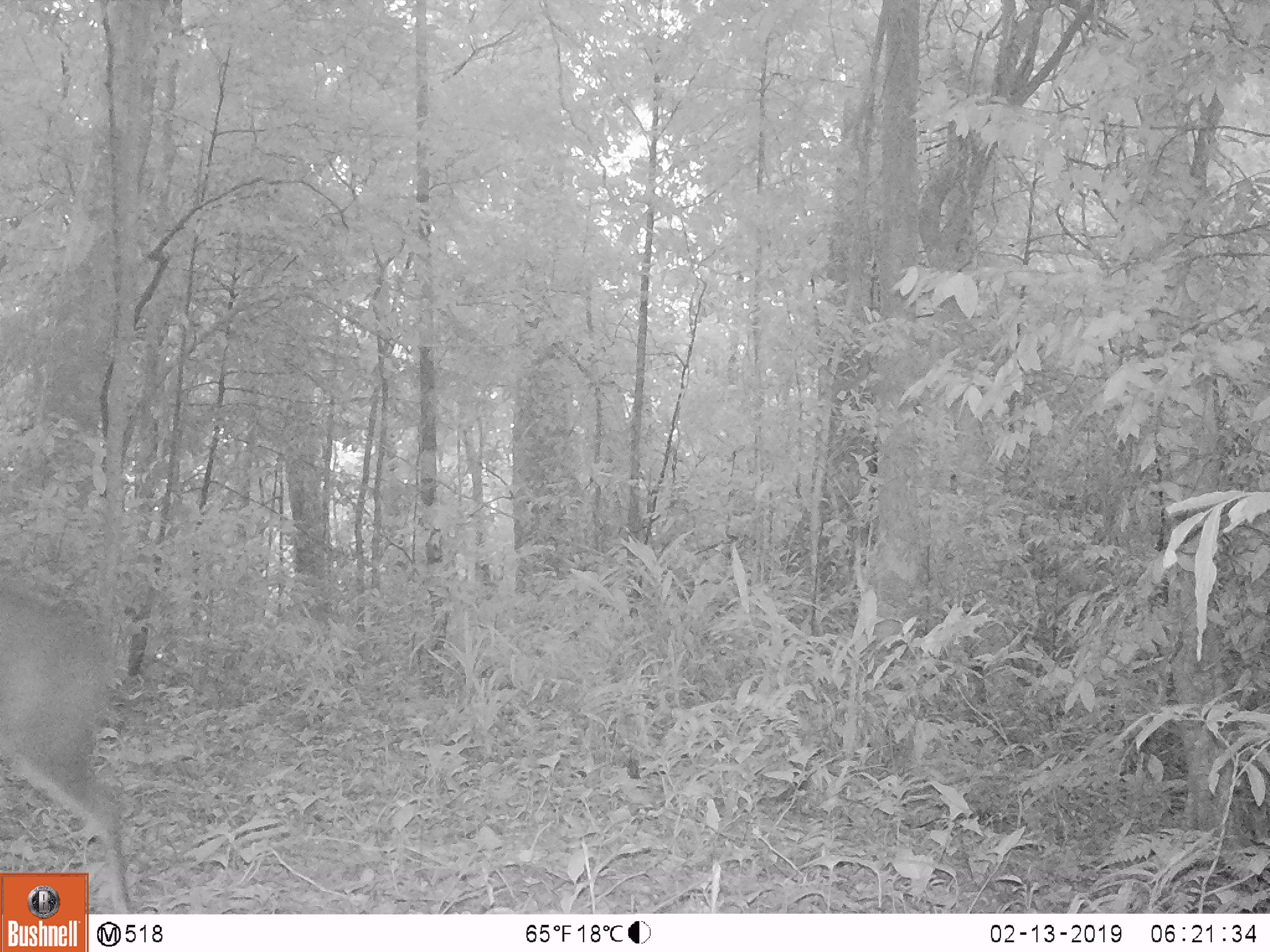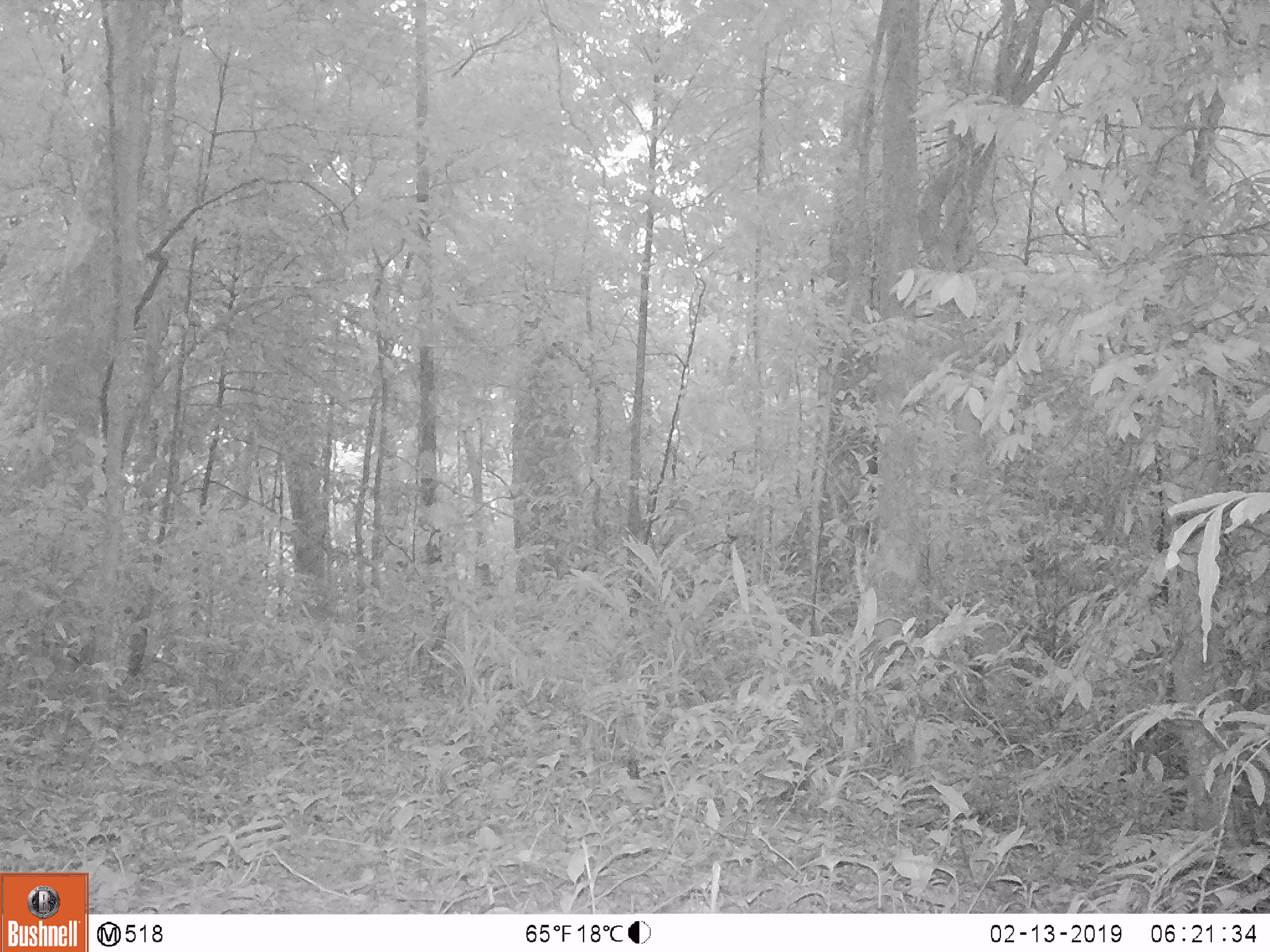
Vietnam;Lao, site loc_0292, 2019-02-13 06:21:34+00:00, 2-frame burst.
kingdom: Animalia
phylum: Chordata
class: Mammalia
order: Artiodactyla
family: Cervidae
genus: Muntiacus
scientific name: Muntiacus rooseveltorum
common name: roosevelt's muntjac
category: roosevelts muntjac group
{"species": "roosevelts muntjac group (roosevelt's muntjac) (Muntiacus rooseveltorum)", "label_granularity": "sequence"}